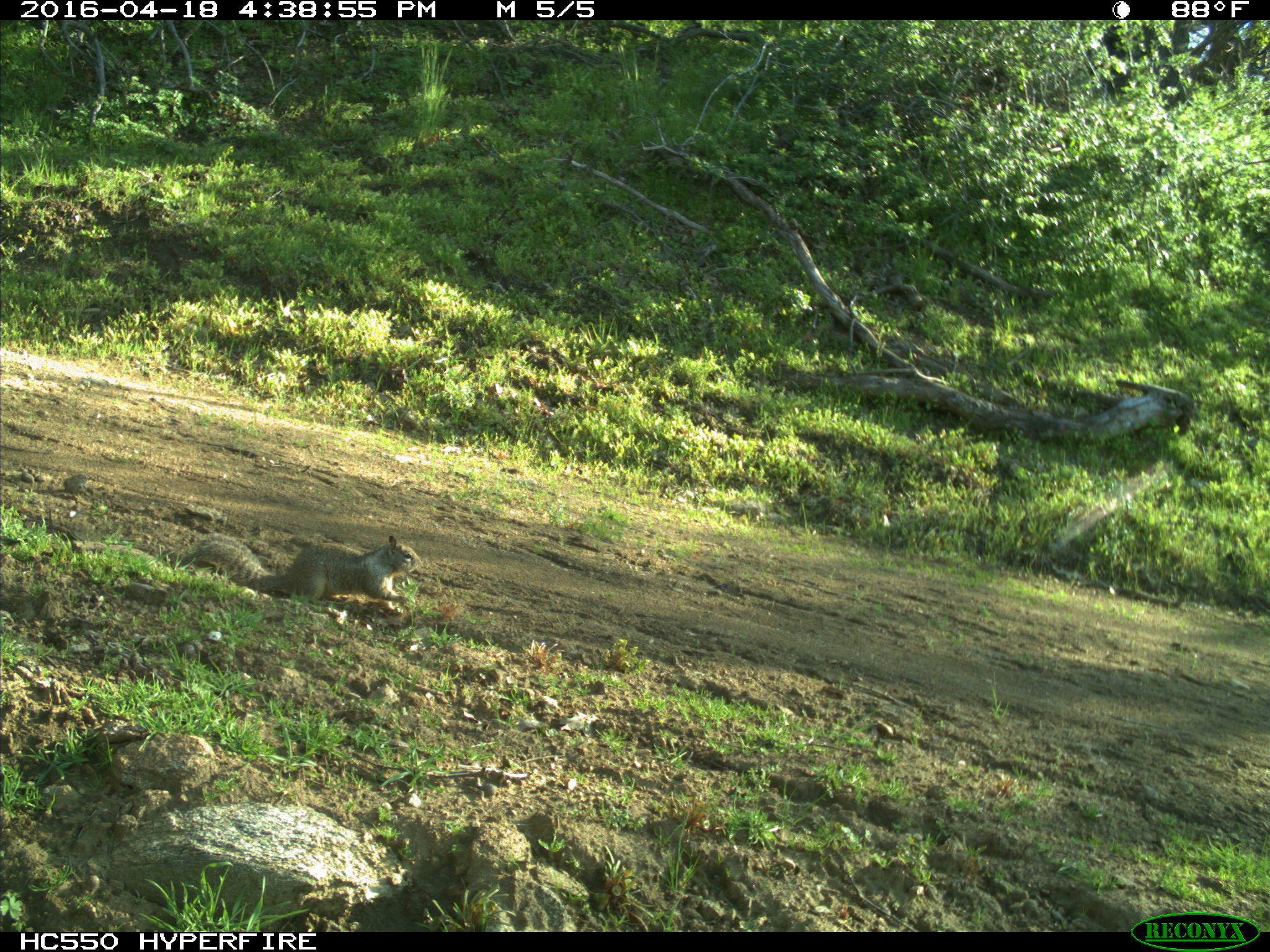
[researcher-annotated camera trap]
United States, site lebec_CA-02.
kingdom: Animalia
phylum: Chordata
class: Mammalia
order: Rodentia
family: Sciuridae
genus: Otospermophilus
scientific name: Otospermophilus beecheyi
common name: california ground squirrel